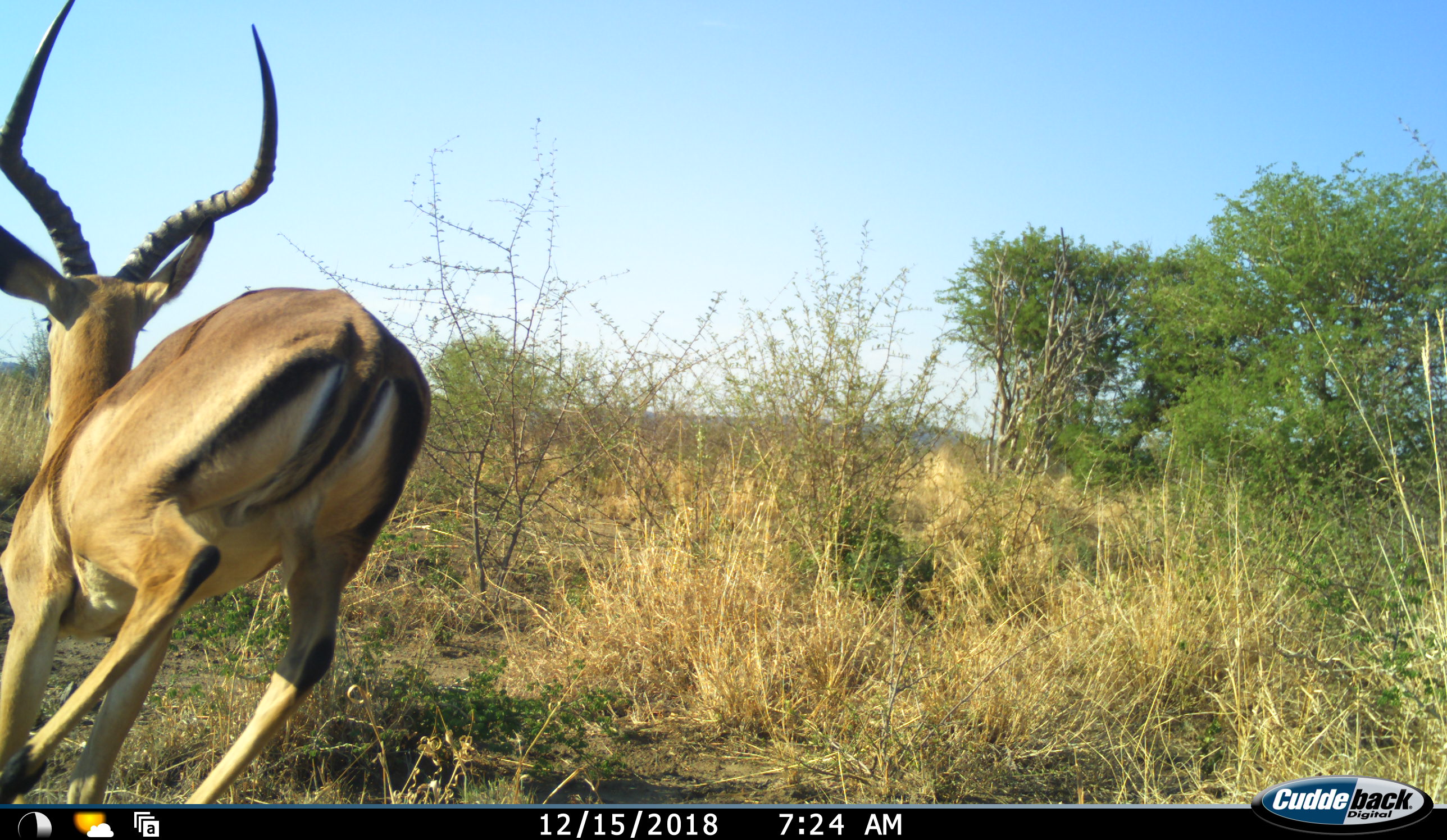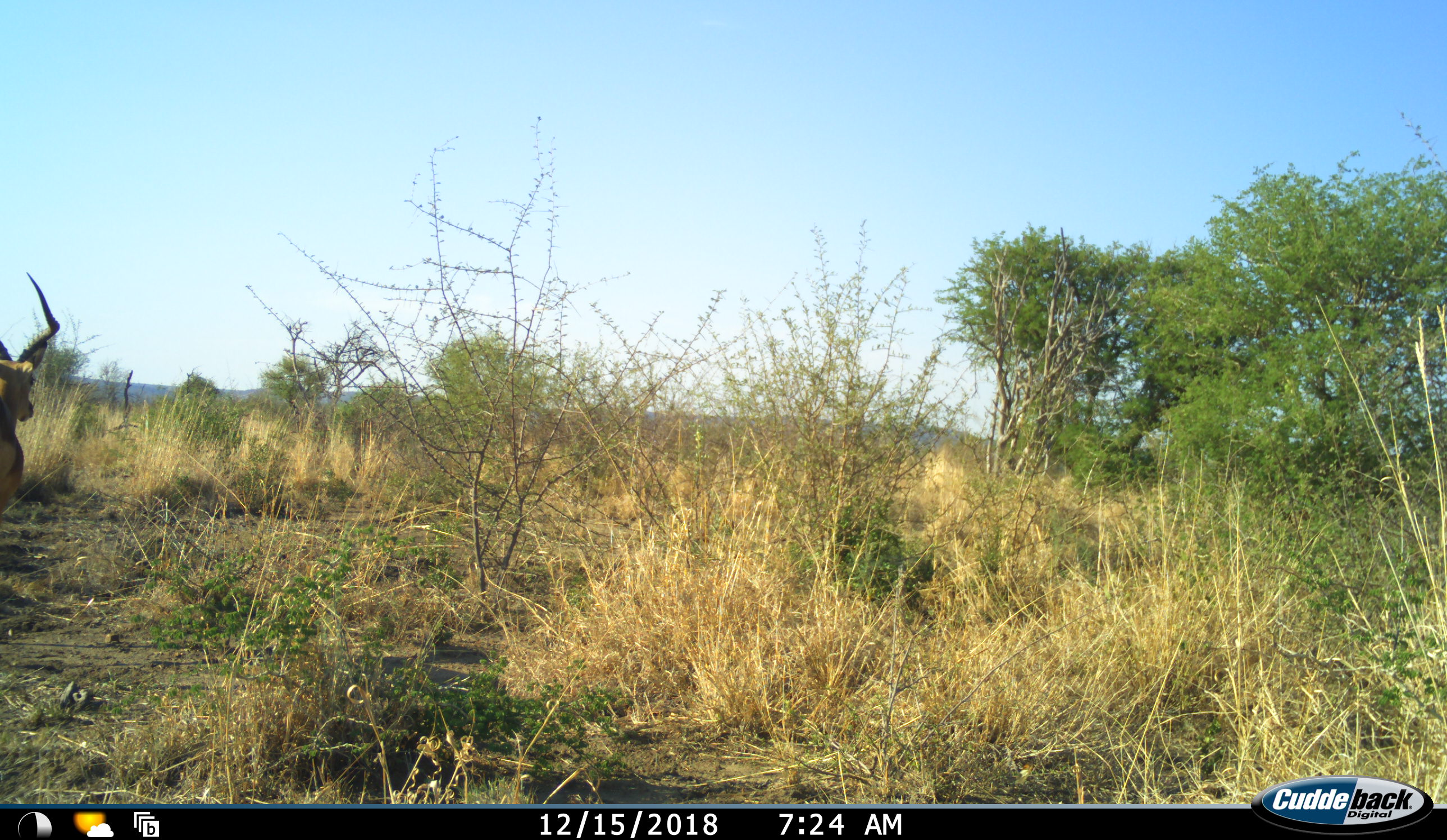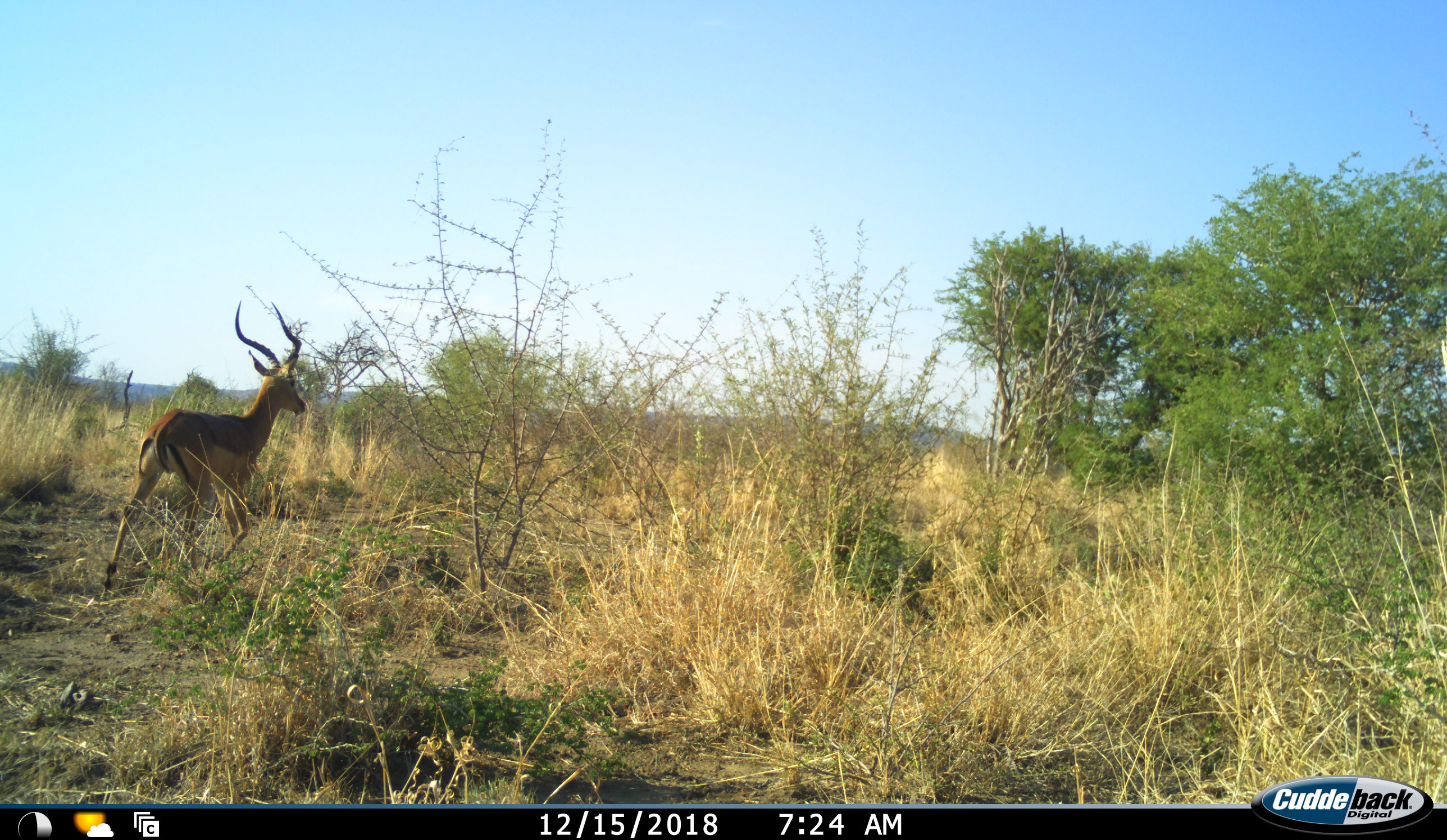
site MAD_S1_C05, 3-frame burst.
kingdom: Animalia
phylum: Chordata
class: Mammalia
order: Artiodactyla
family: Bovidae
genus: Aepyceros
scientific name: Aepyceros melampus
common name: impala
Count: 1.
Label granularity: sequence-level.